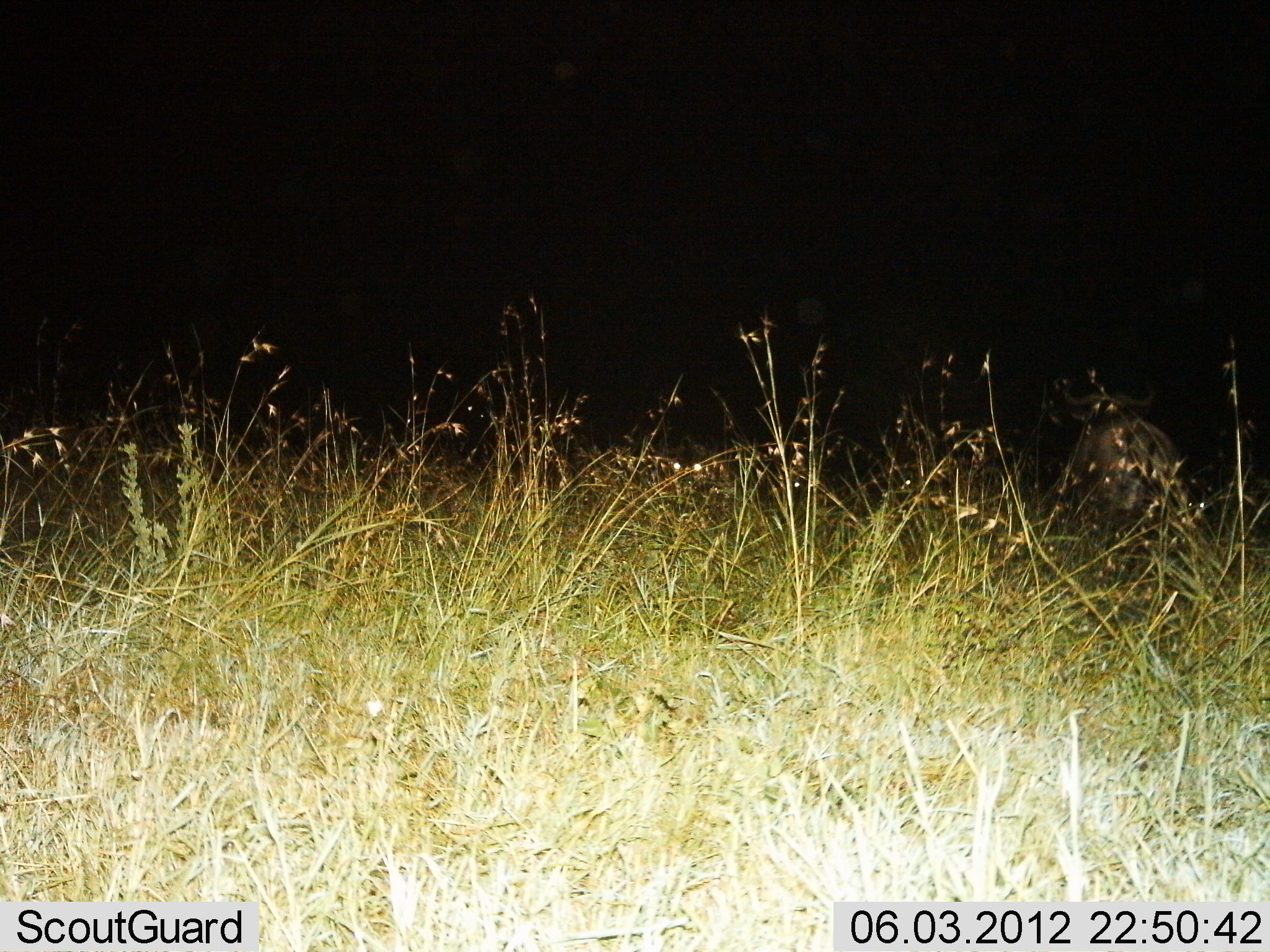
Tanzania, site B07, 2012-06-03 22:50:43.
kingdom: Animalia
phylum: Chordata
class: Mammalia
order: Artiodactyla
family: Bovidae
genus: Syncerus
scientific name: Syncerus caffer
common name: cape buffalo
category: buffalo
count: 1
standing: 67%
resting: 33%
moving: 0%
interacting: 0%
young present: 0%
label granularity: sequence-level